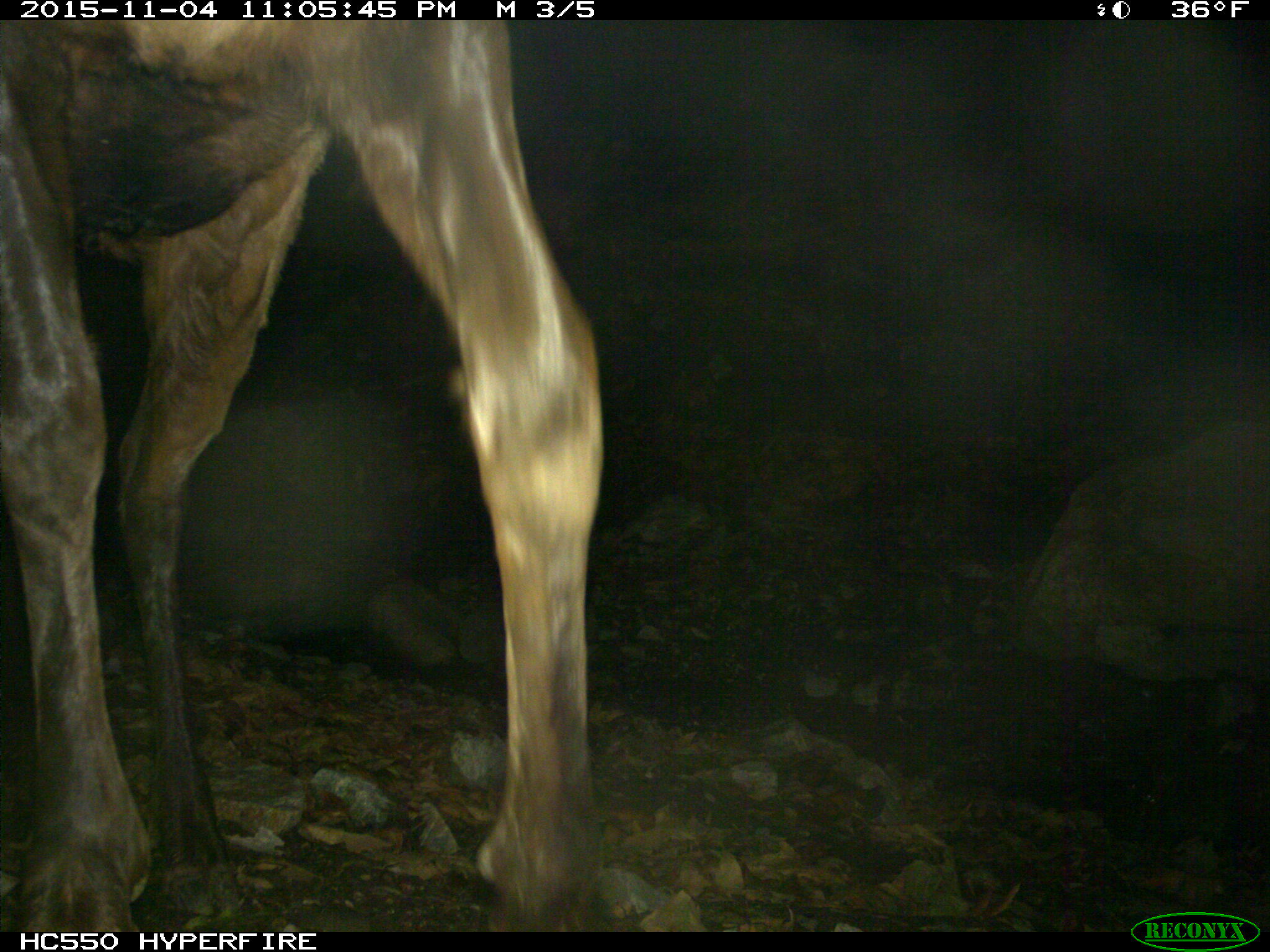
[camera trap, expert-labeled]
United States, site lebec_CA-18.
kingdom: Animalia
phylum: Chordata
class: Mammalia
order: Artiodactyla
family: Cervidae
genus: Cervus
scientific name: Cervus canadensis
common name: elk